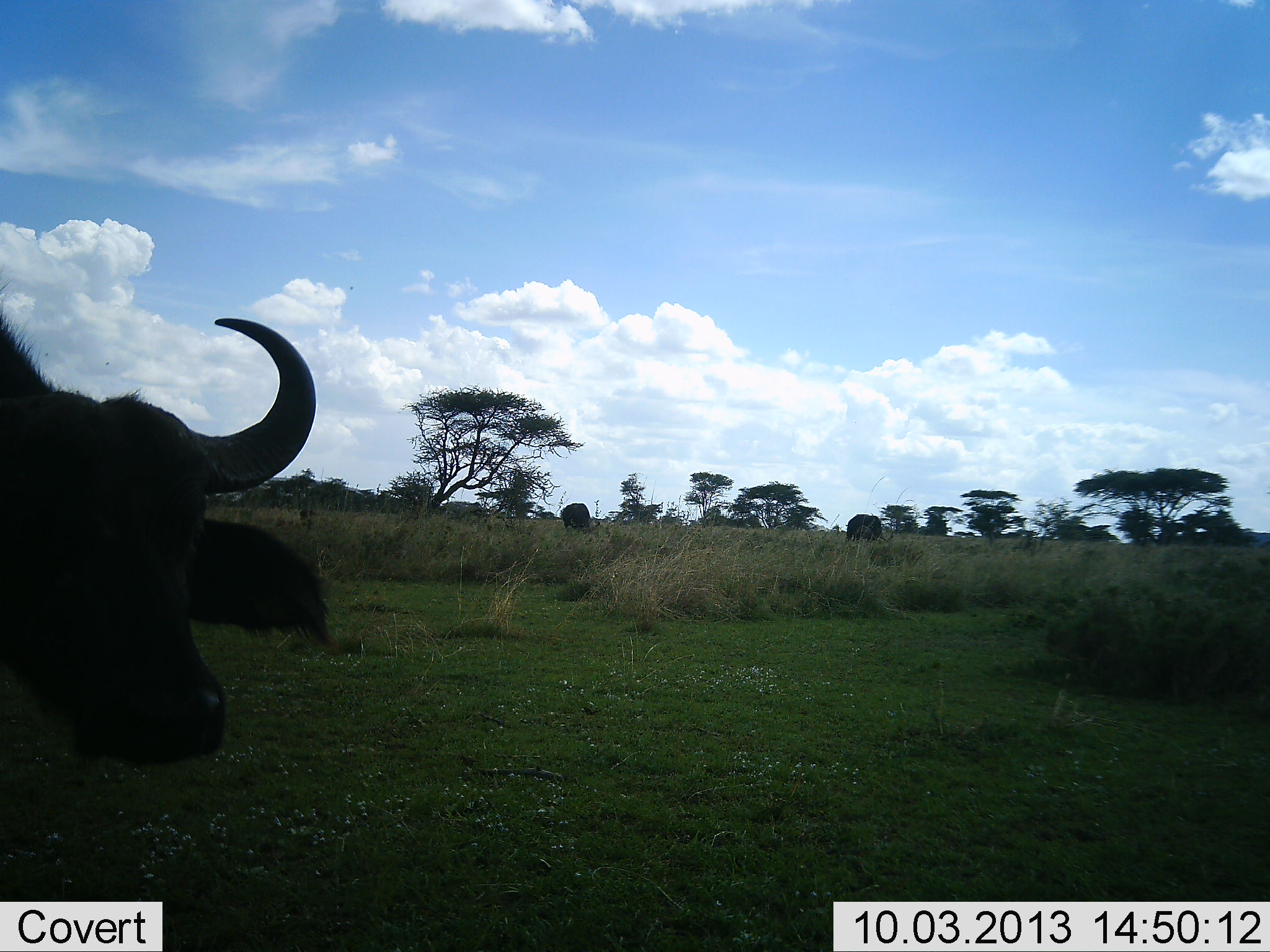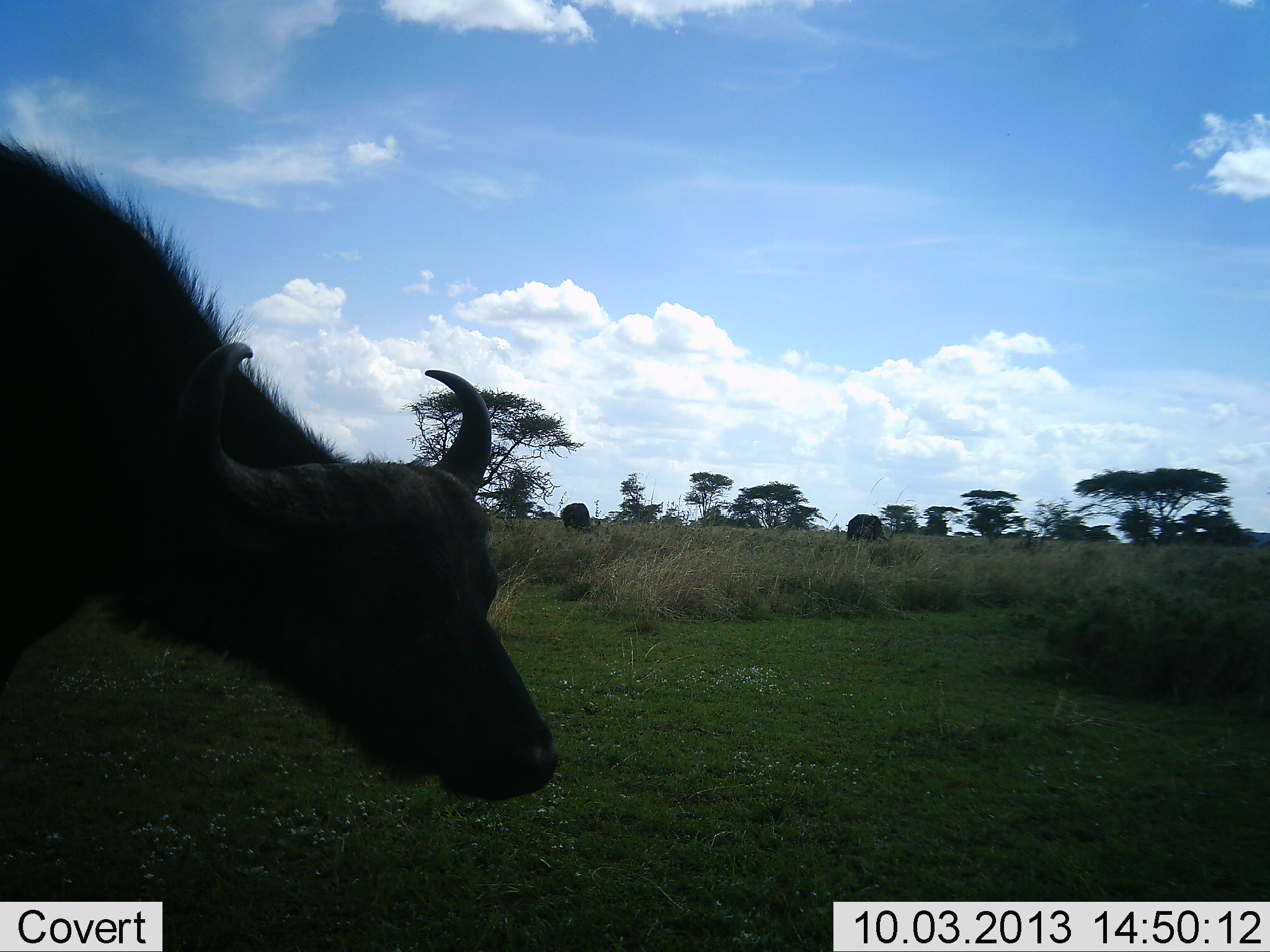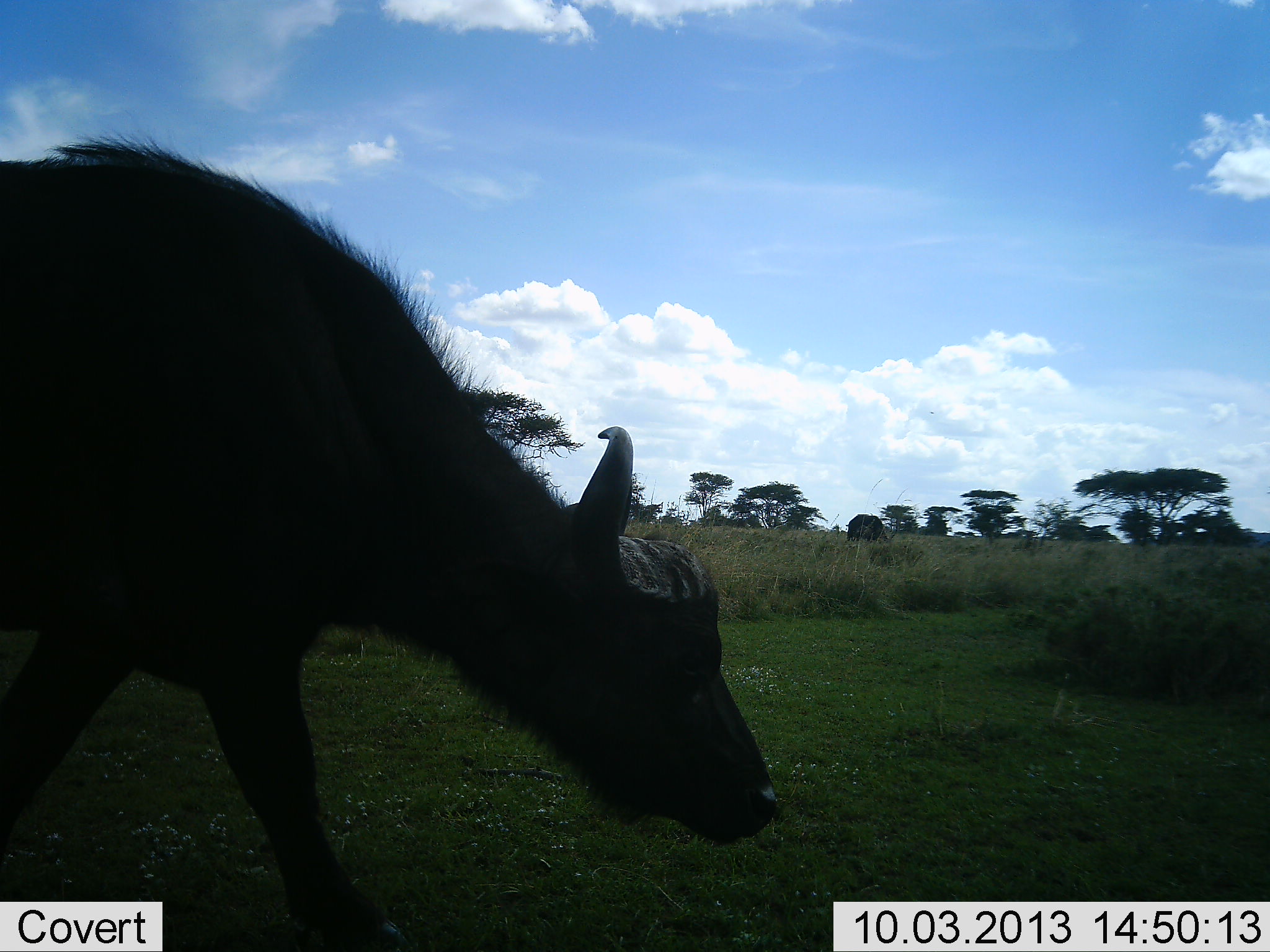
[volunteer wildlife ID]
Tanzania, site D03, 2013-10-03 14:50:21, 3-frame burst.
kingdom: Animalia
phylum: Chordata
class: Mammalia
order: Artiodactyla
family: Bovidae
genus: Syncerus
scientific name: Syncerus caffer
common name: cape buffalo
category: buffalo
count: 1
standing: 13%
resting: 0%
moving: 90%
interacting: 0%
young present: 3%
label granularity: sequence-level